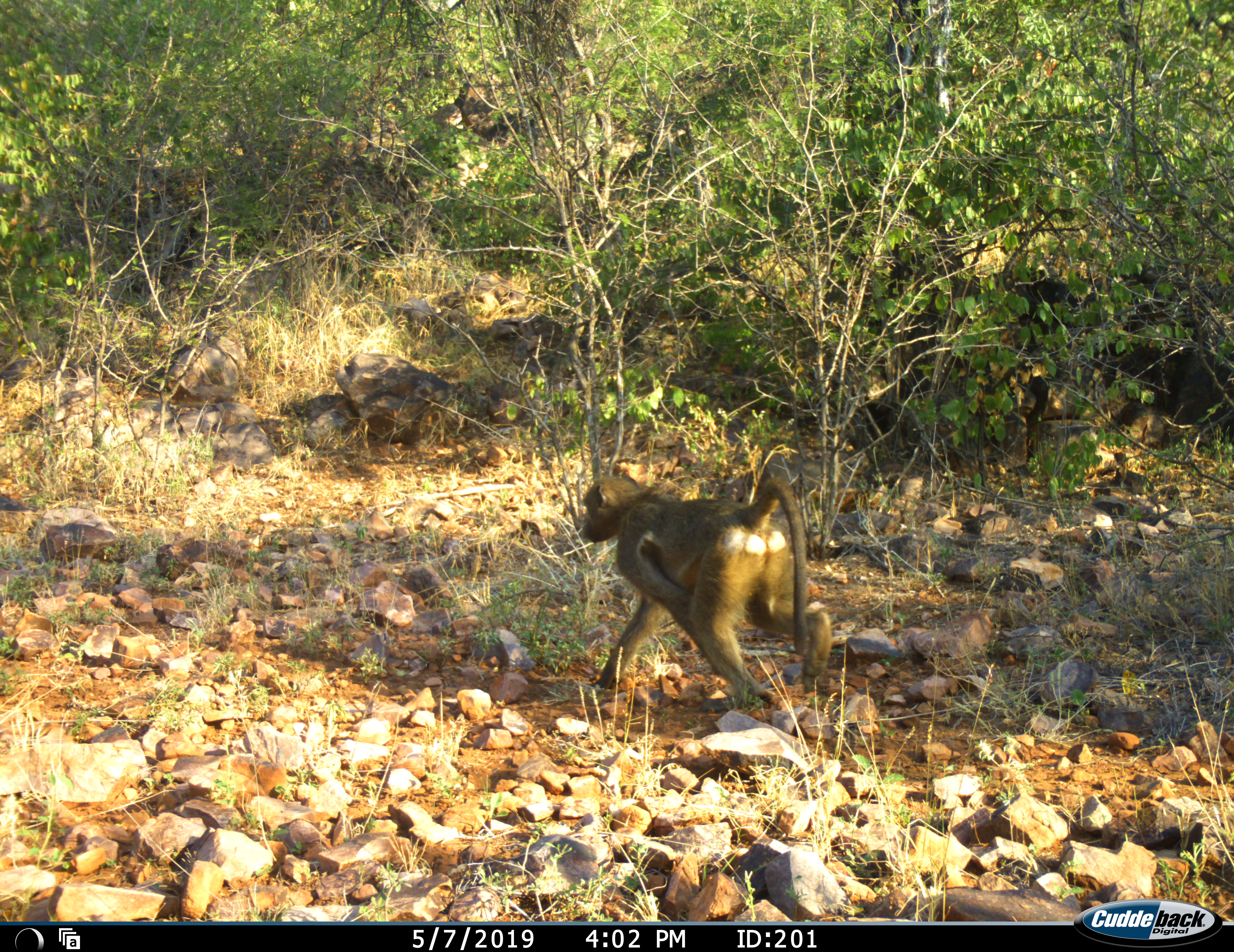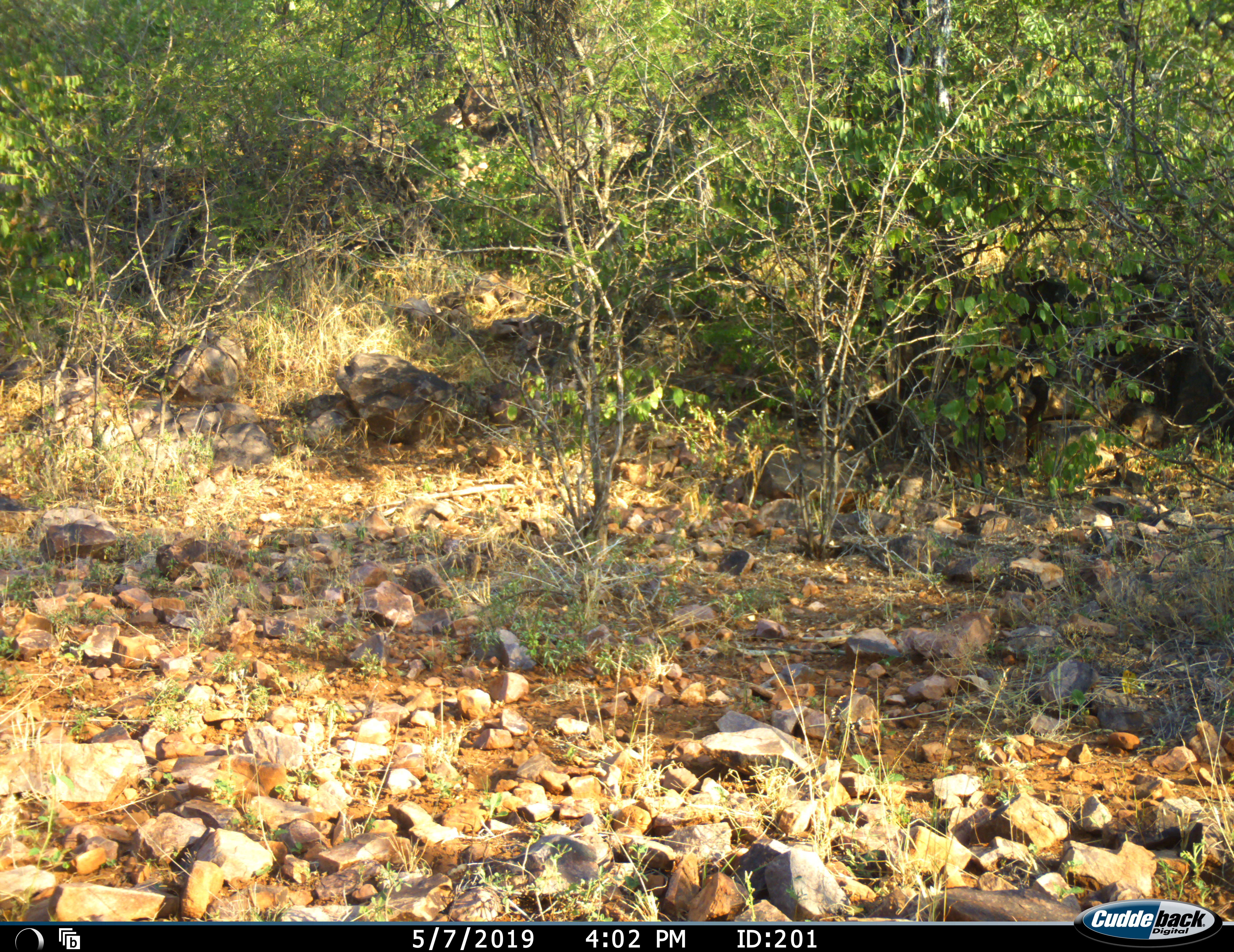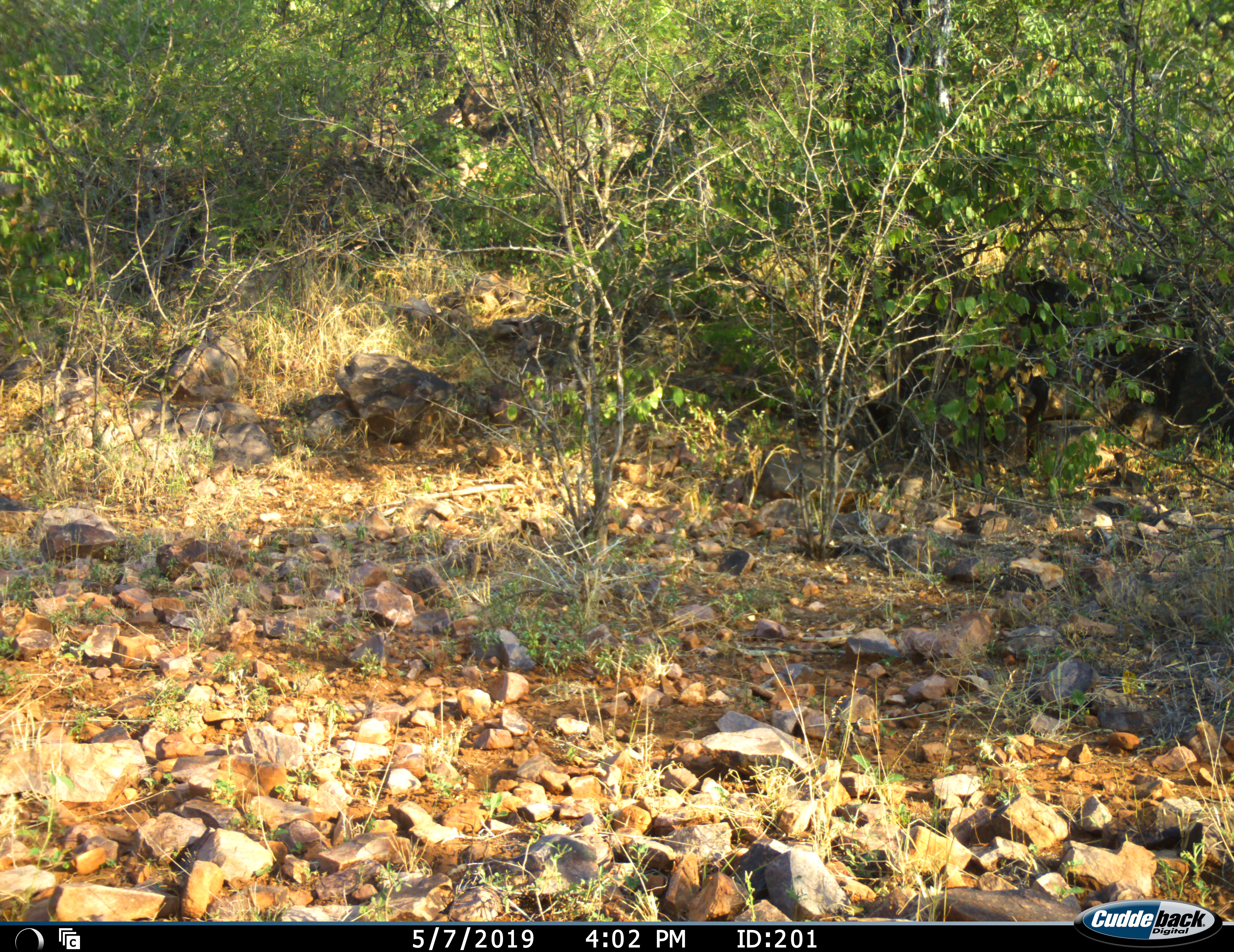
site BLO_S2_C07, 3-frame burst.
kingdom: Animalia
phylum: Chordata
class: Mammalia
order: Primates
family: Cercopithecidae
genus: Papio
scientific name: Papio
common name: baboon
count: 1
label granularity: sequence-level